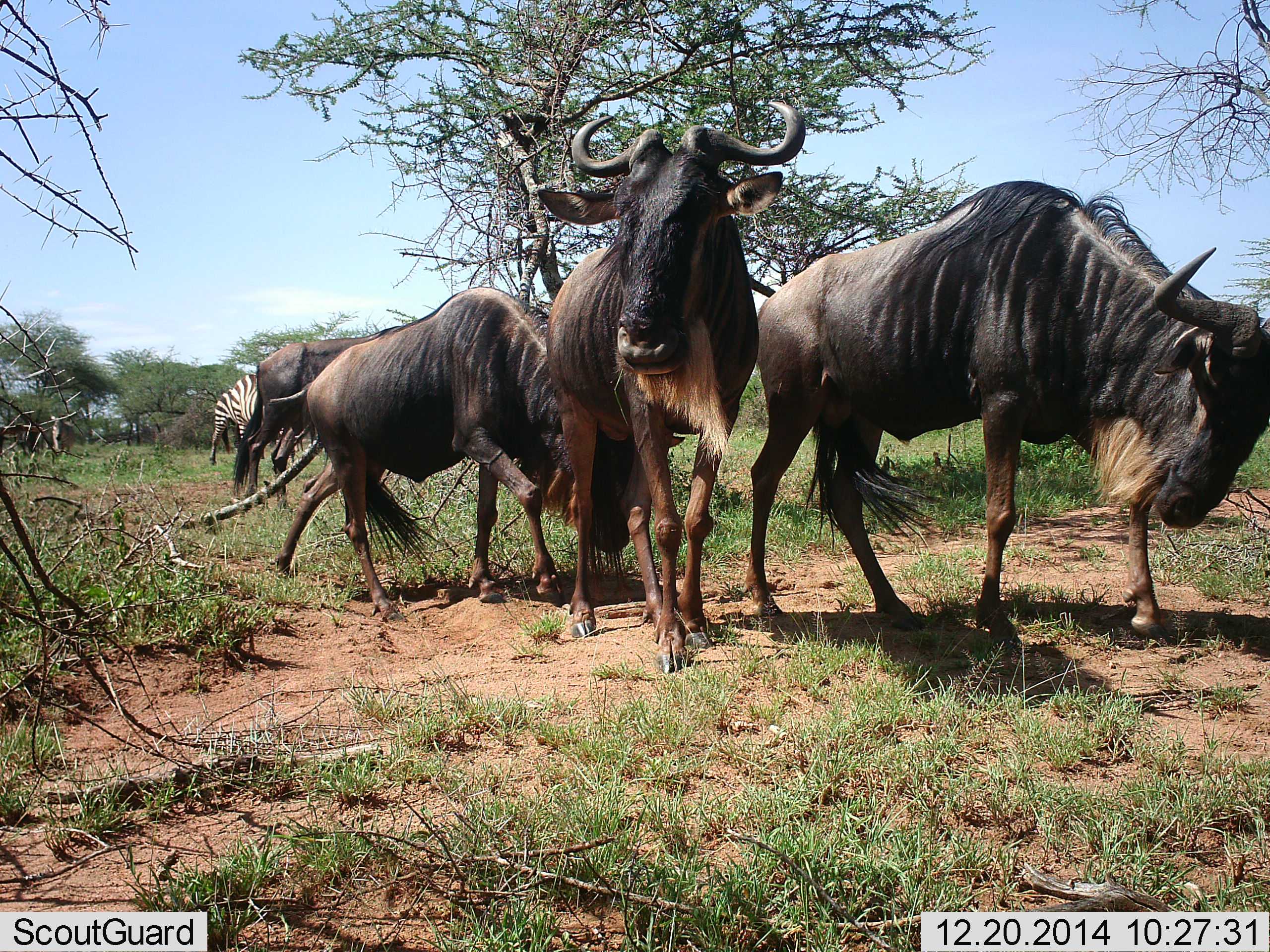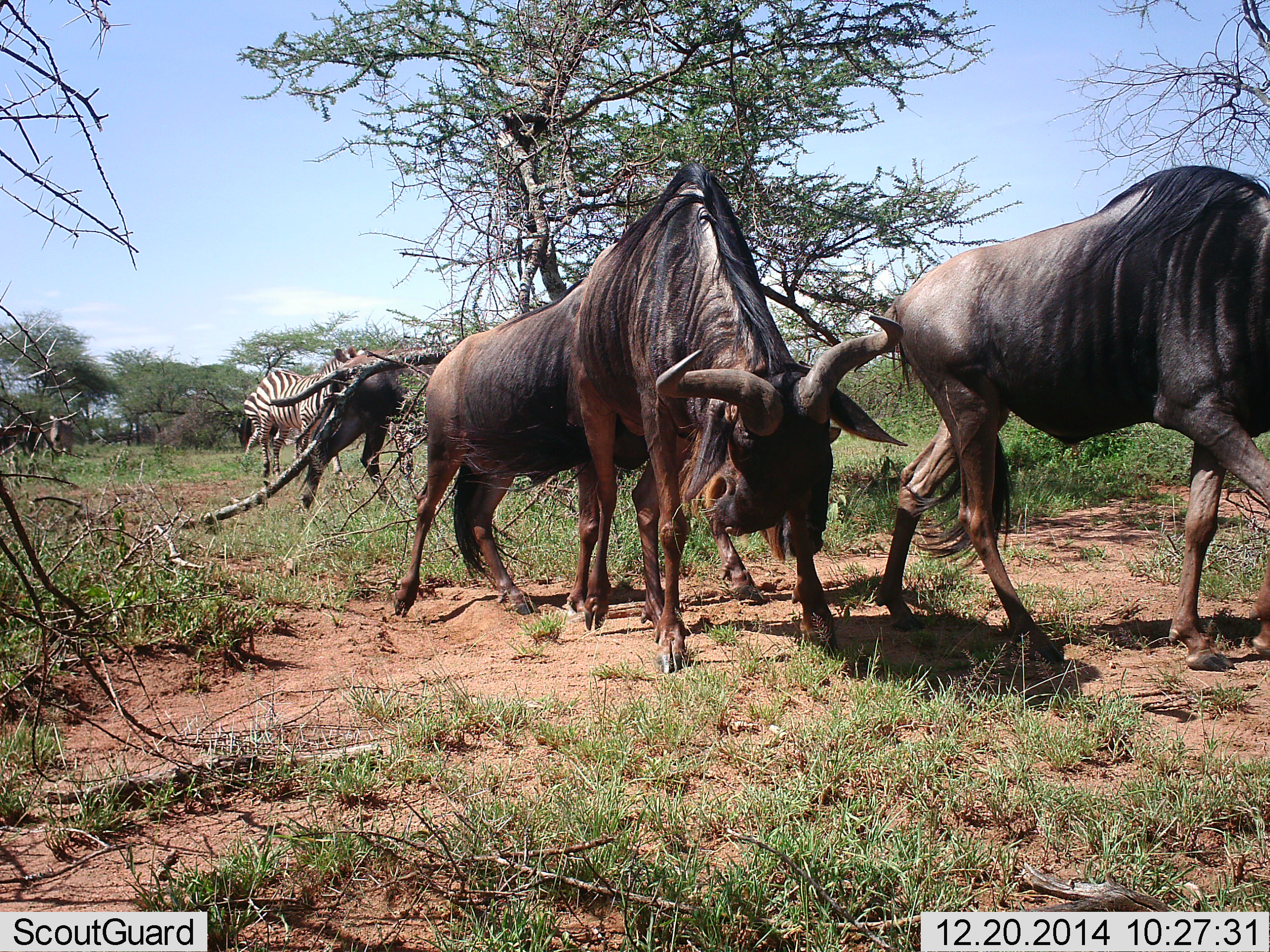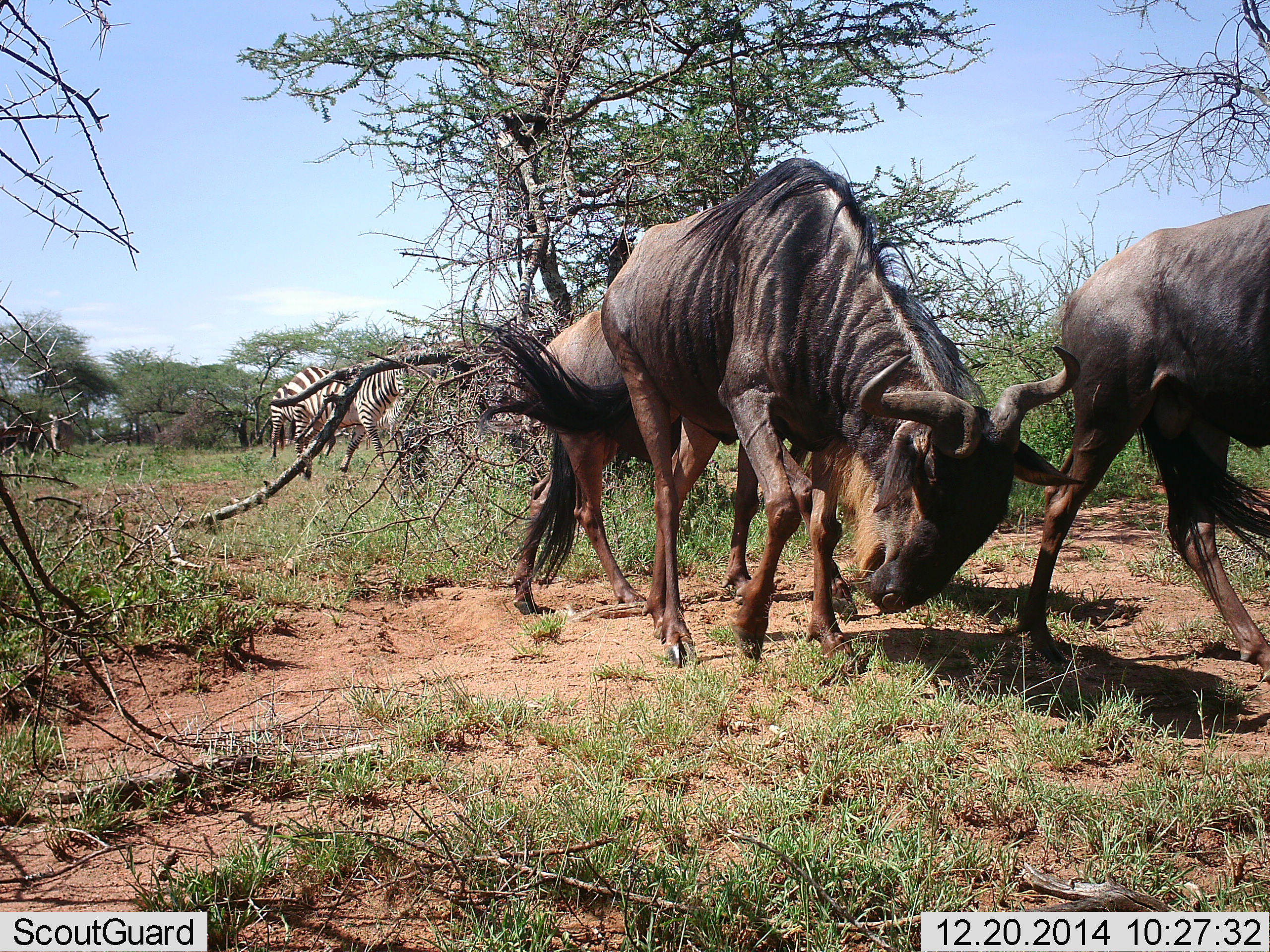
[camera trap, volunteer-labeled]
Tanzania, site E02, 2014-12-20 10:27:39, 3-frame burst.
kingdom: Animalia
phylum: Chordata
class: Mammalia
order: Artiodactyla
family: Bovidae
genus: Connochaetes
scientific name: Connochaetes taurinus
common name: blue wildebeest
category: wildebeest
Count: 3.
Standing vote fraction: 9%.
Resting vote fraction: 0%.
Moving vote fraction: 82%.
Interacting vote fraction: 9%.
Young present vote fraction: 0%.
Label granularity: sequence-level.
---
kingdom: Animalia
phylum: Chordata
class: Mammalia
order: Perissodactyla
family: Equidae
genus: Equus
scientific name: Equus quagga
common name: plains zebra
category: zebra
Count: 1.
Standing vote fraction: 30%.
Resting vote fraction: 0%.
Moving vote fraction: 60%.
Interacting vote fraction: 0%.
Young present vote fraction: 0%.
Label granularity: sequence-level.